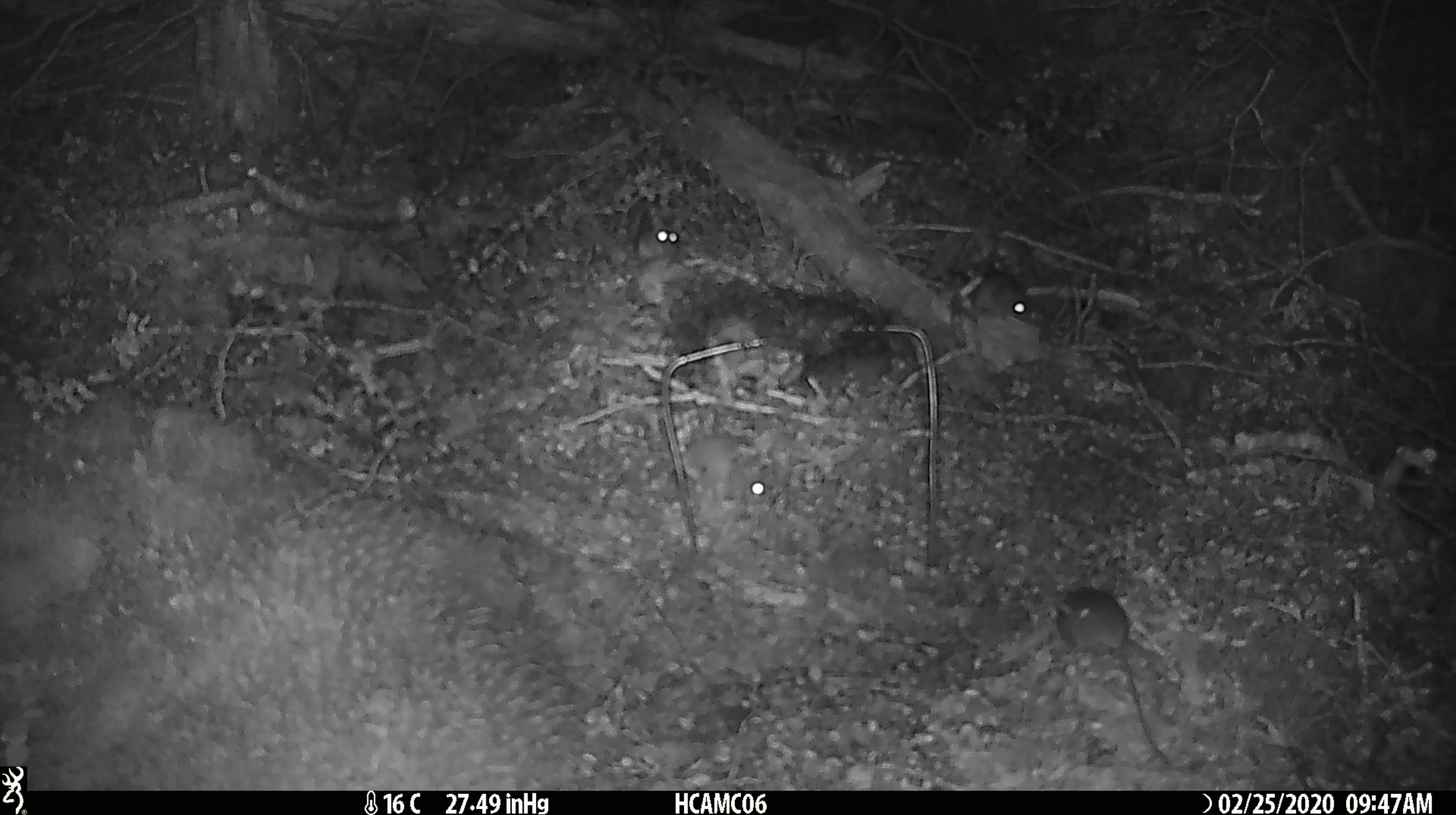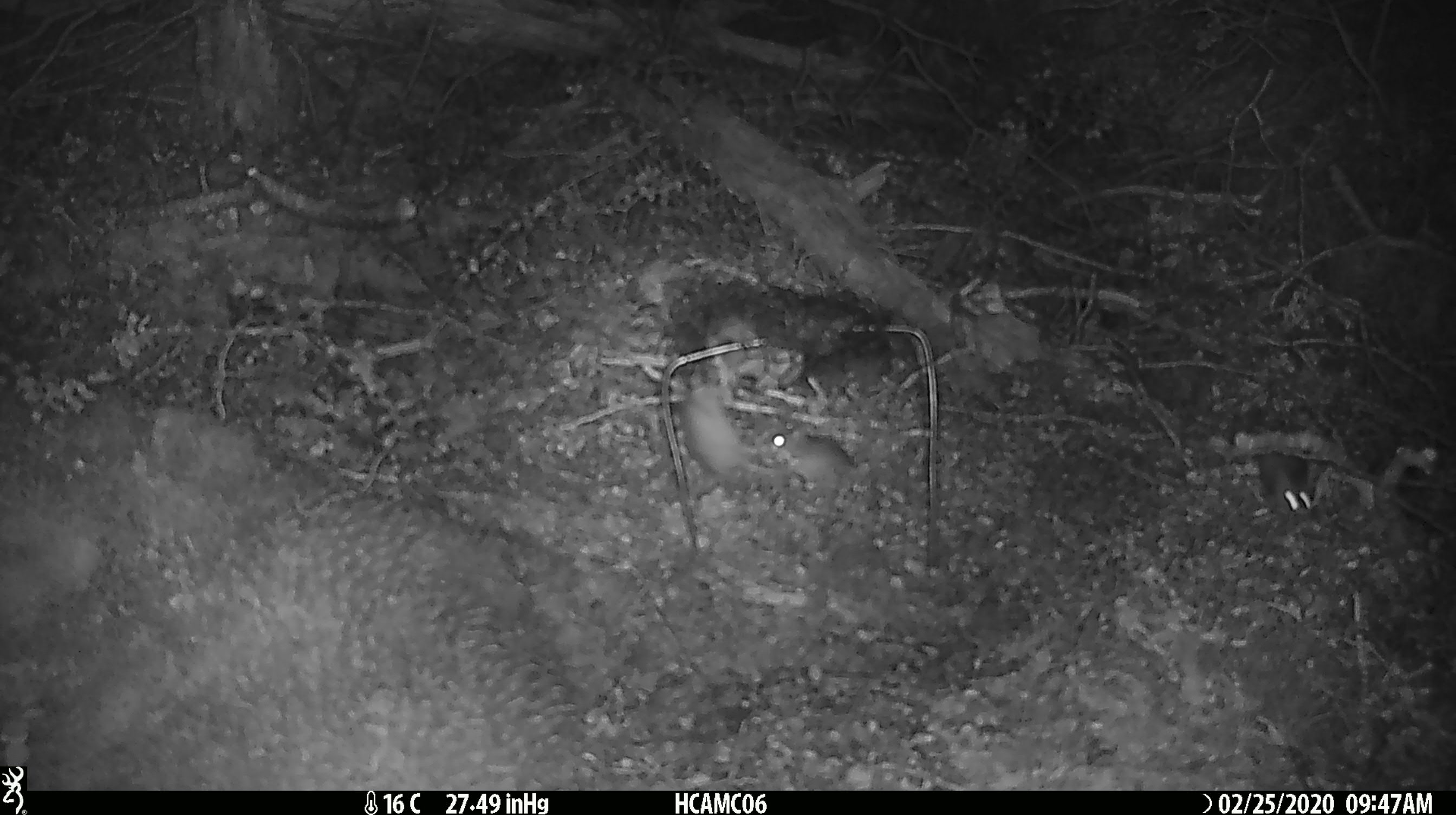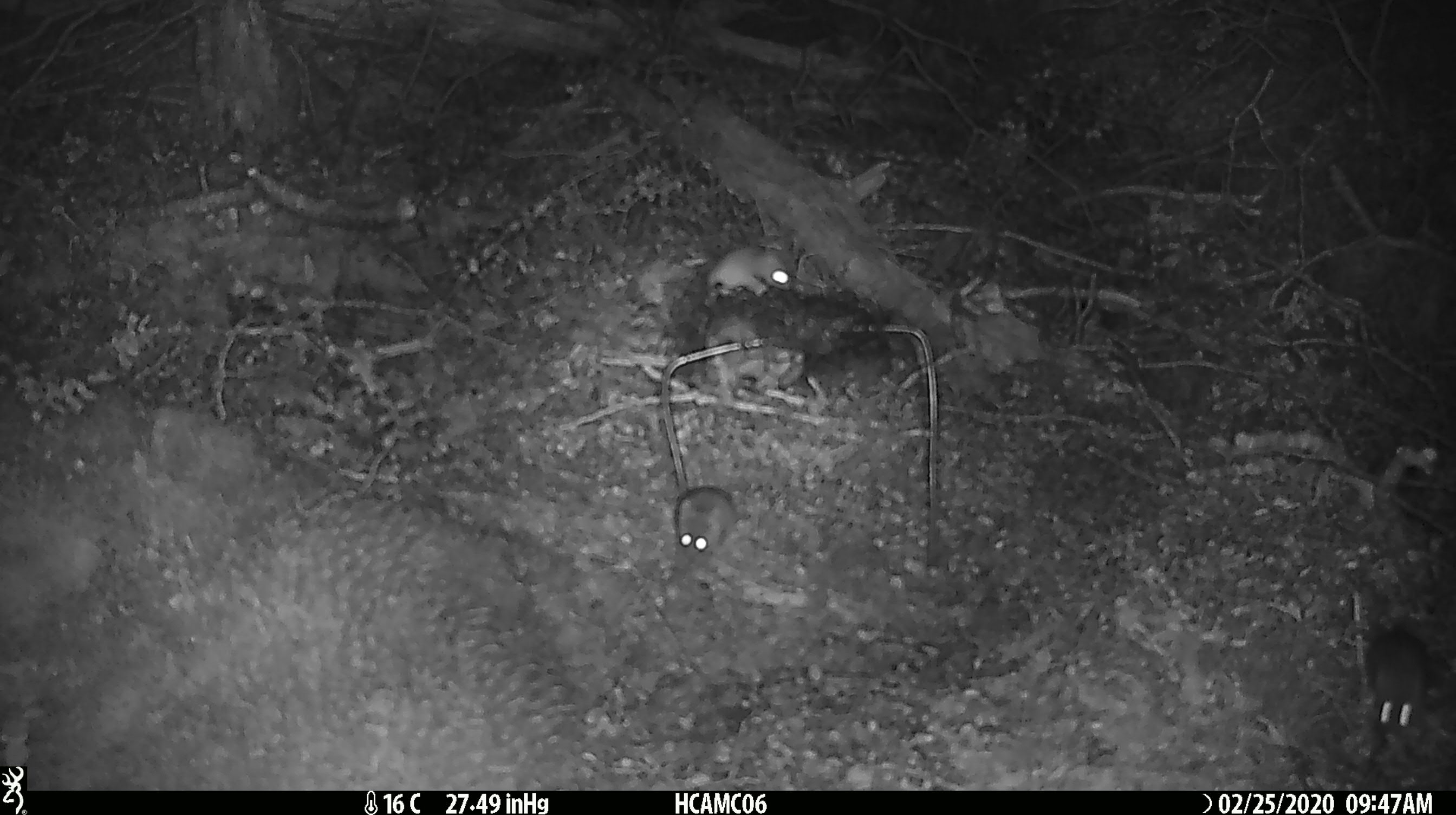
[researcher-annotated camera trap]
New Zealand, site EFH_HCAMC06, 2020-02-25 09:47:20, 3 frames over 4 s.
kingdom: Animalia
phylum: Chordata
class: Mammalia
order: Rodentia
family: Muridae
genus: Mus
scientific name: Mus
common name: mouse